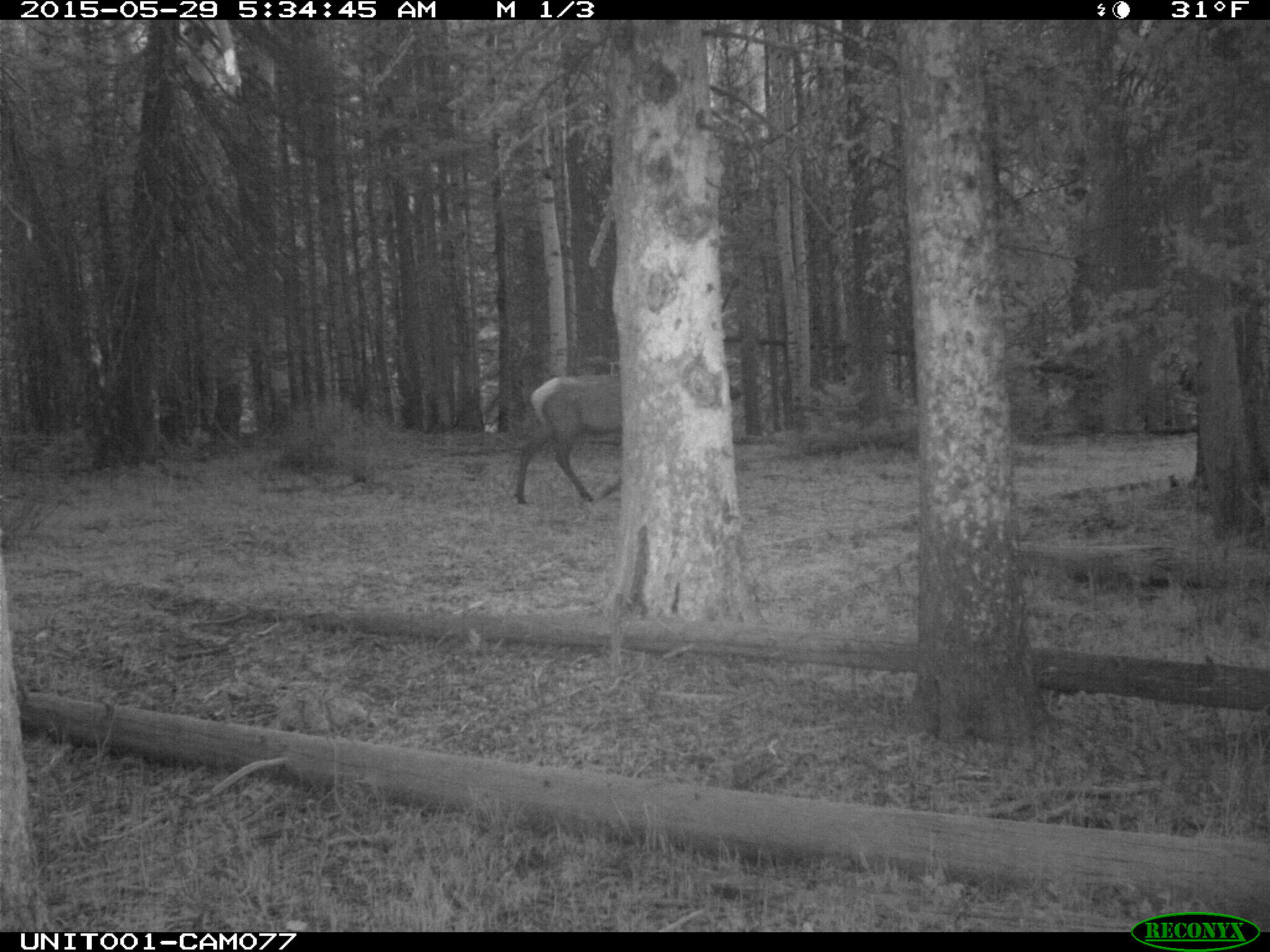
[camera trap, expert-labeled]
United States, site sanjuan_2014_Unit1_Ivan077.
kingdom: Animalia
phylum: Chordata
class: Mammalia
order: Artiodactyla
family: Cervidae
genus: Cervus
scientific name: Cervus elaphus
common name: red deer